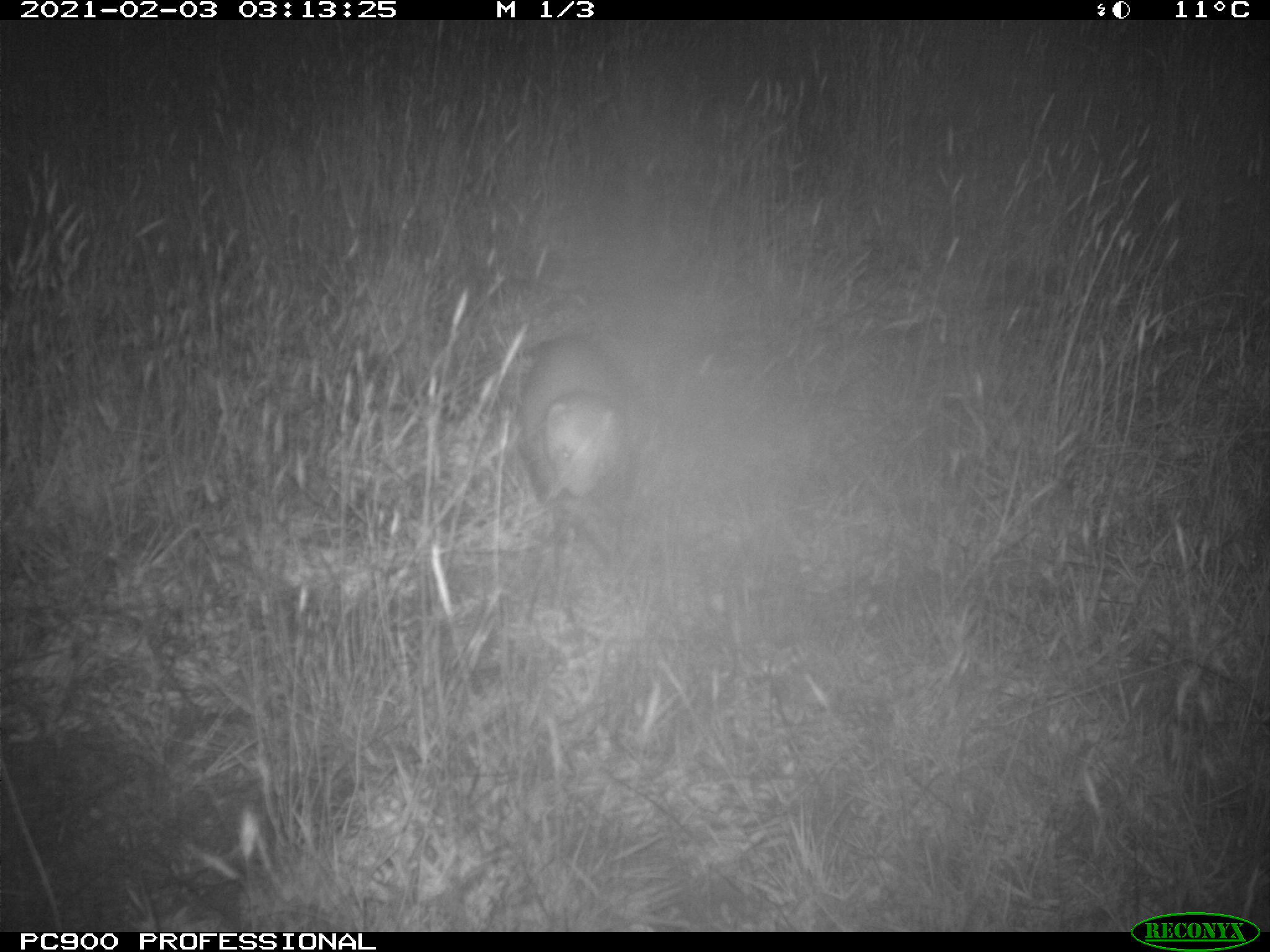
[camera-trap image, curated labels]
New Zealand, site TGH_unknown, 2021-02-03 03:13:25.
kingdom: Animalia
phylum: Chordata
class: Mammalia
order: Carnivora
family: Mustelidae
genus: Mustela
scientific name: Mustela furo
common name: ferret